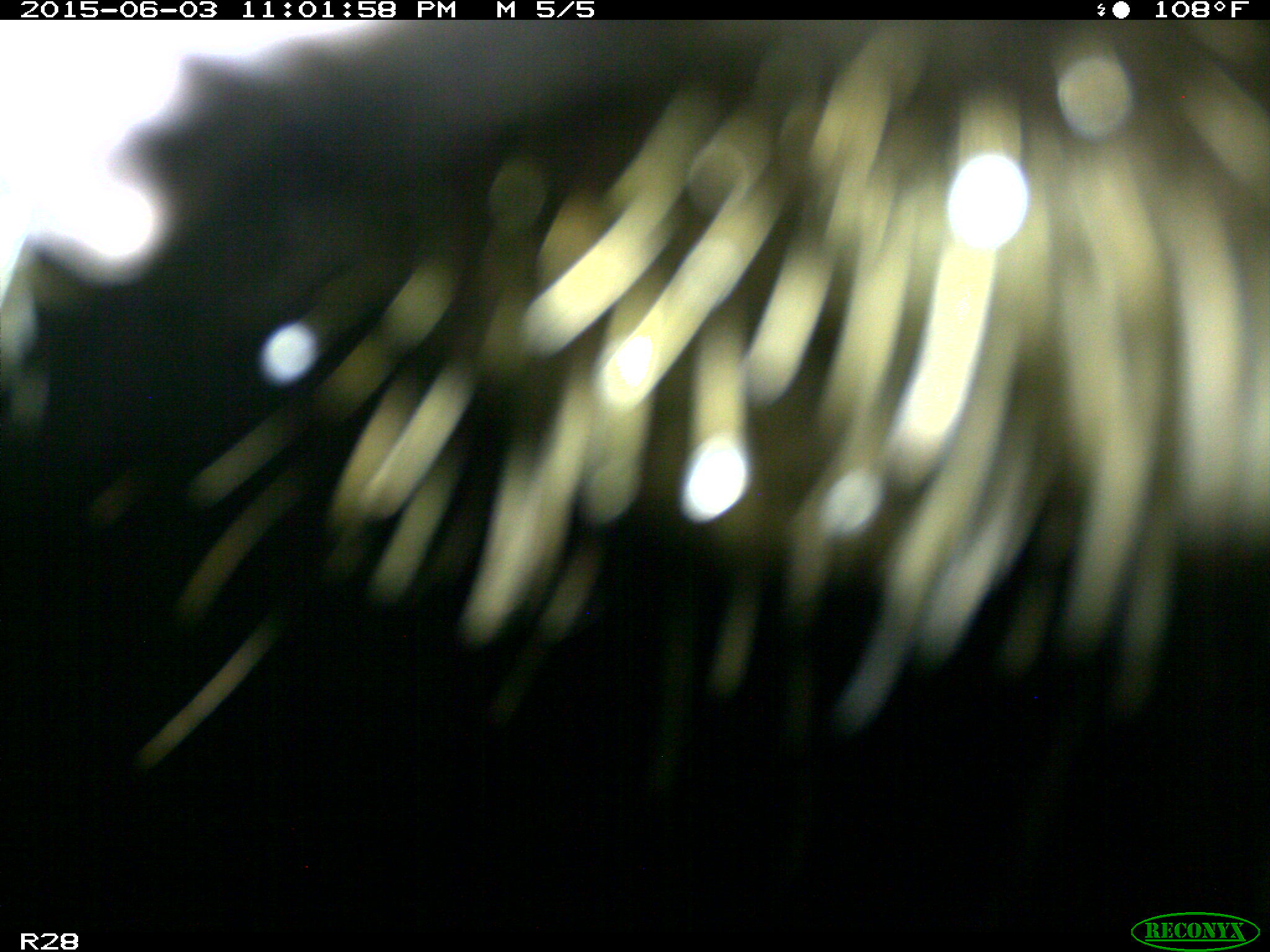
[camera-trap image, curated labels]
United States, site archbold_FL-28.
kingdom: Animalia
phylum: Chordata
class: Mammalia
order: Artiodactyla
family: Bovidae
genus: Bos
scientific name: Bos taurus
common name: domestic cow